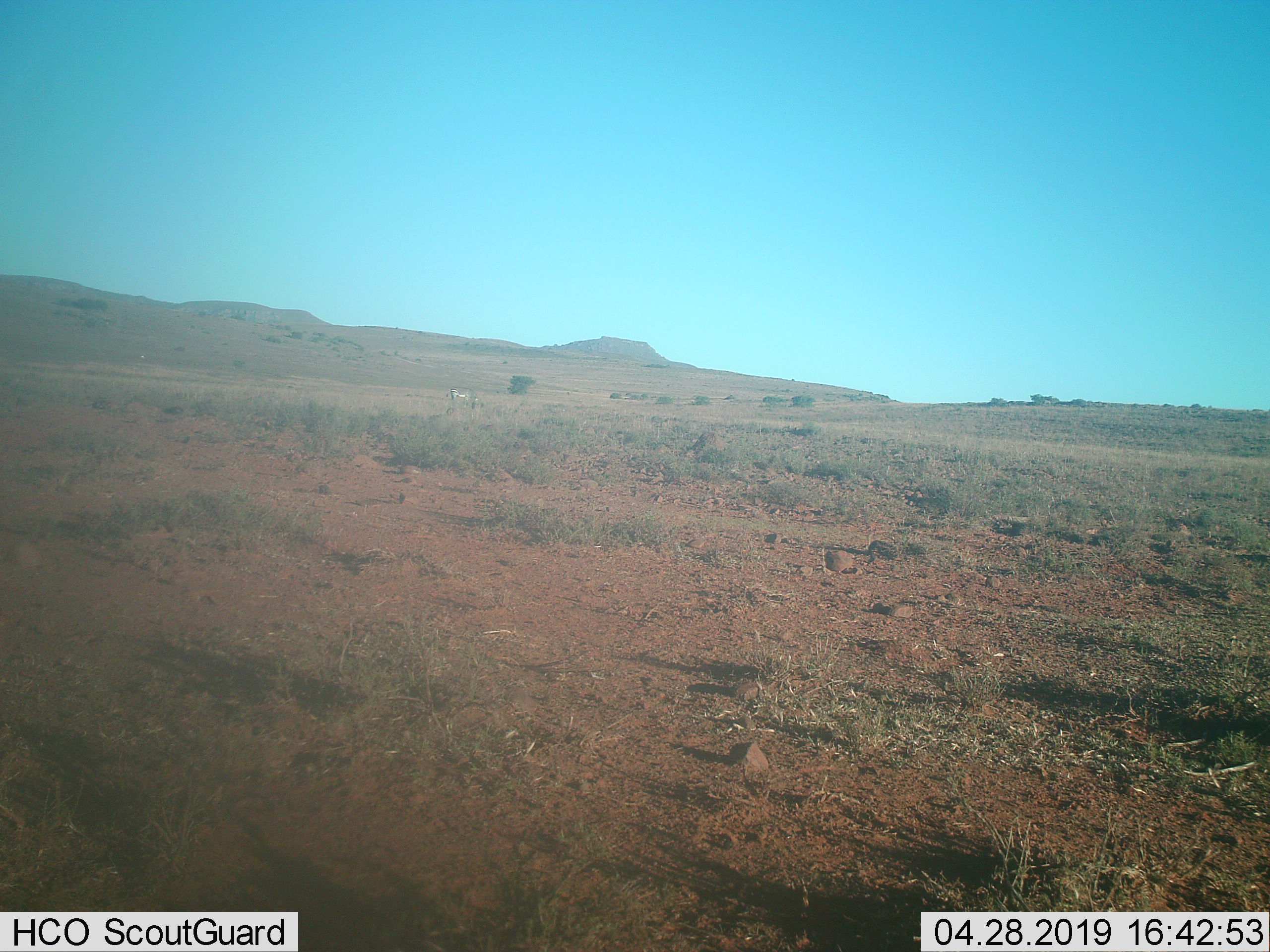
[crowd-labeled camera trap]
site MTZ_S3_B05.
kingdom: Animalia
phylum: Chordata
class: Mammalia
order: Perissodactyla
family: Equidae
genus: Equus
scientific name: Equus zebra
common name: mountain zebra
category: zebramountain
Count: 1.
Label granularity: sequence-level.